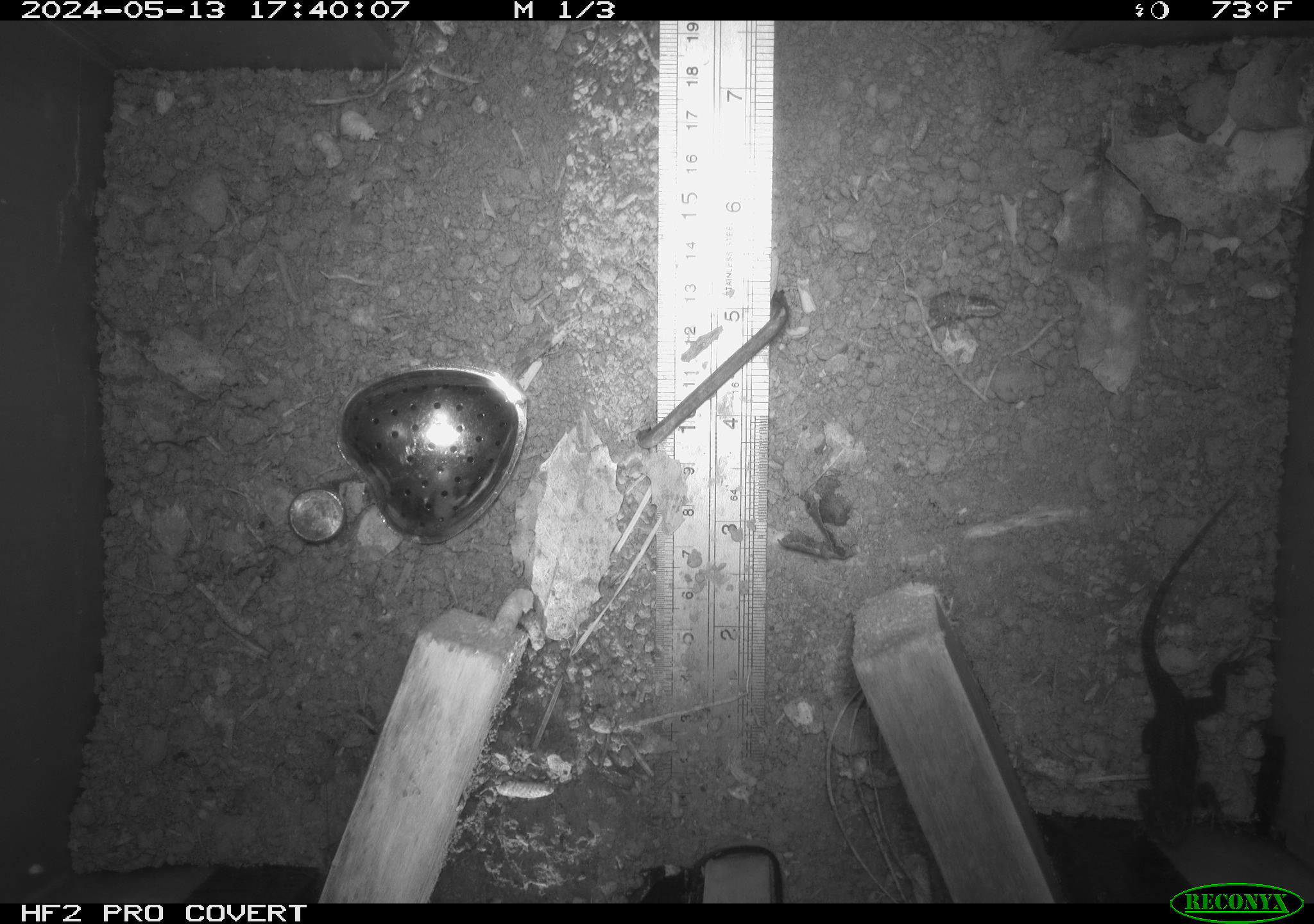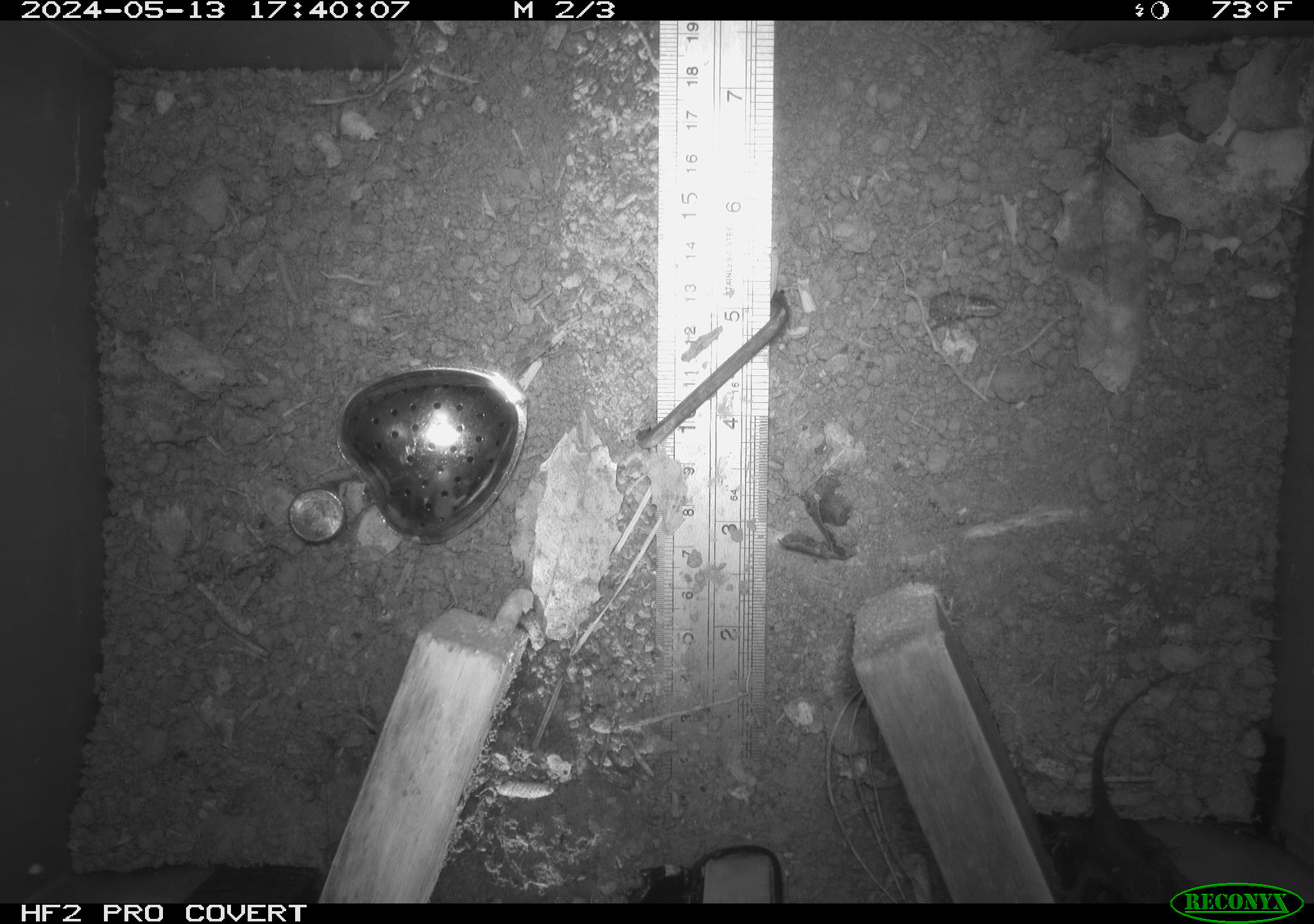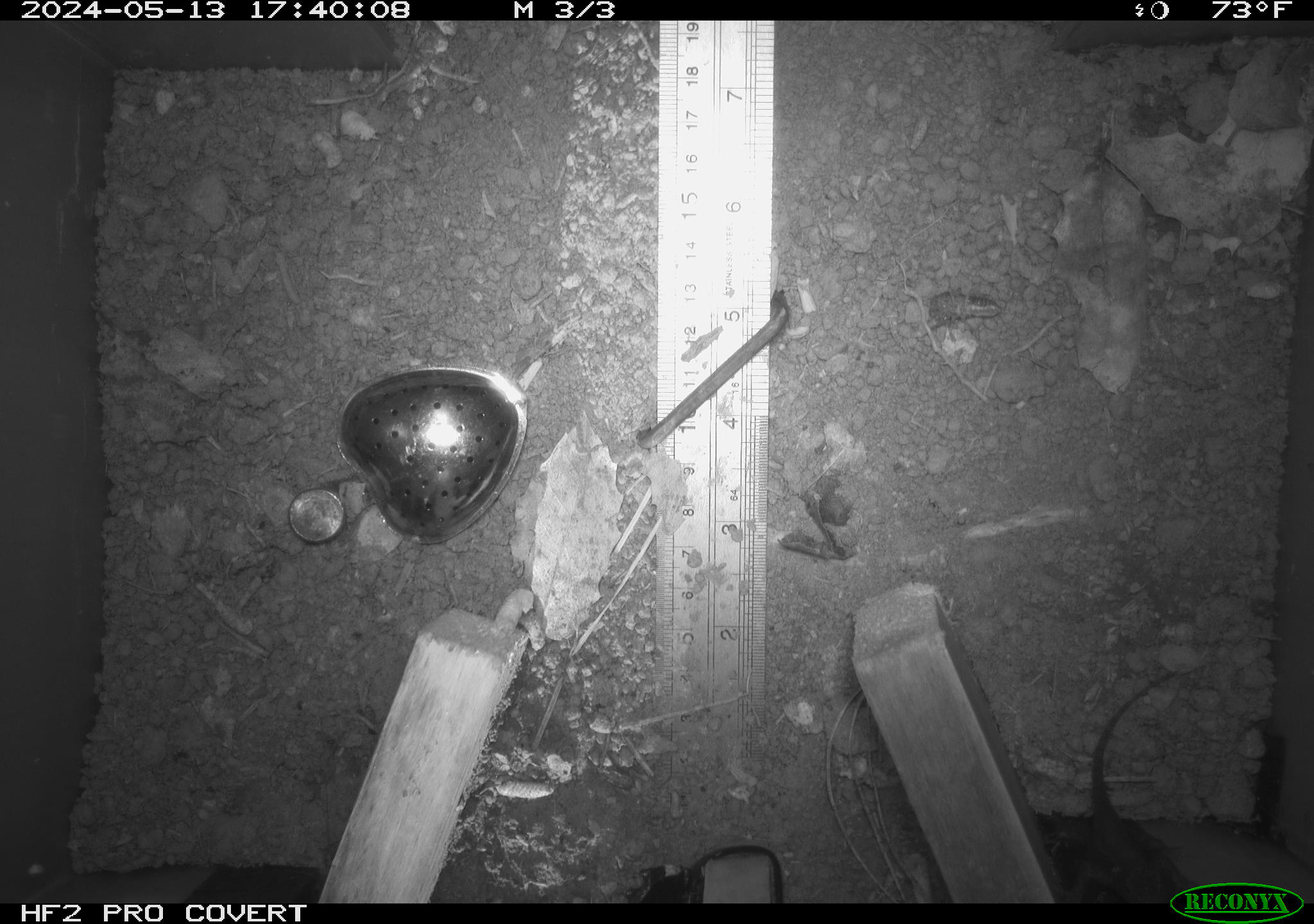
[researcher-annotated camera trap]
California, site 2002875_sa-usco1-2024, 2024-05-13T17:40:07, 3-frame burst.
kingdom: Animalia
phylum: Chordata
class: Reptilia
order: Squamata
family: Phrynosomatidae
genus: Sceloporus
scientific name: Sceloporus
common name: spiny lizards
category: sceloporus species